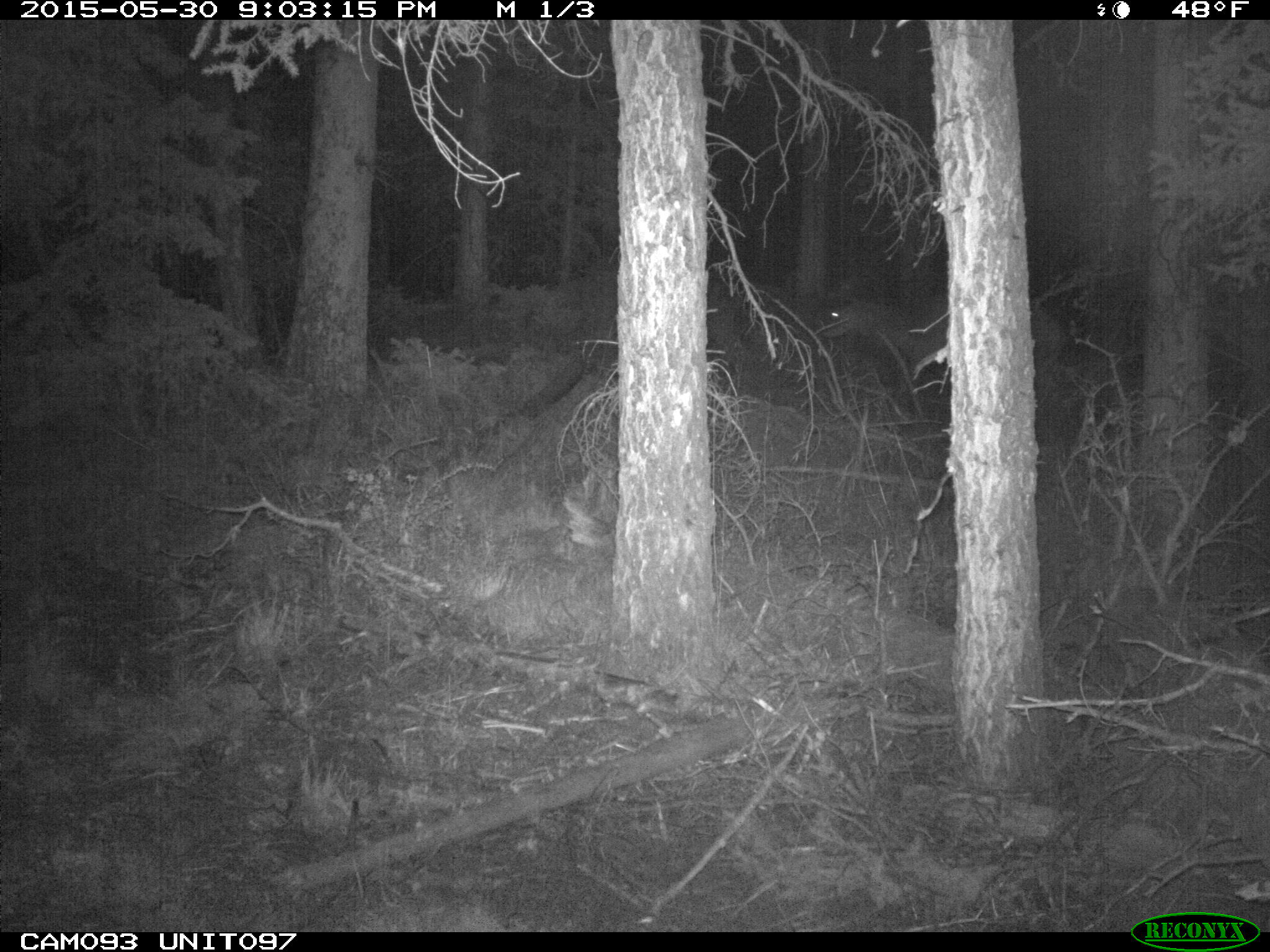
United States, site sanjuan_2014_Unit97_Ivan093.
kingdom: Animalia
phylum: Chordata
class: Mammalia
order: Artiodactyla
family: Cervidae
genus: Cervus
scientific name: Cervus elaphus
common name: red deer